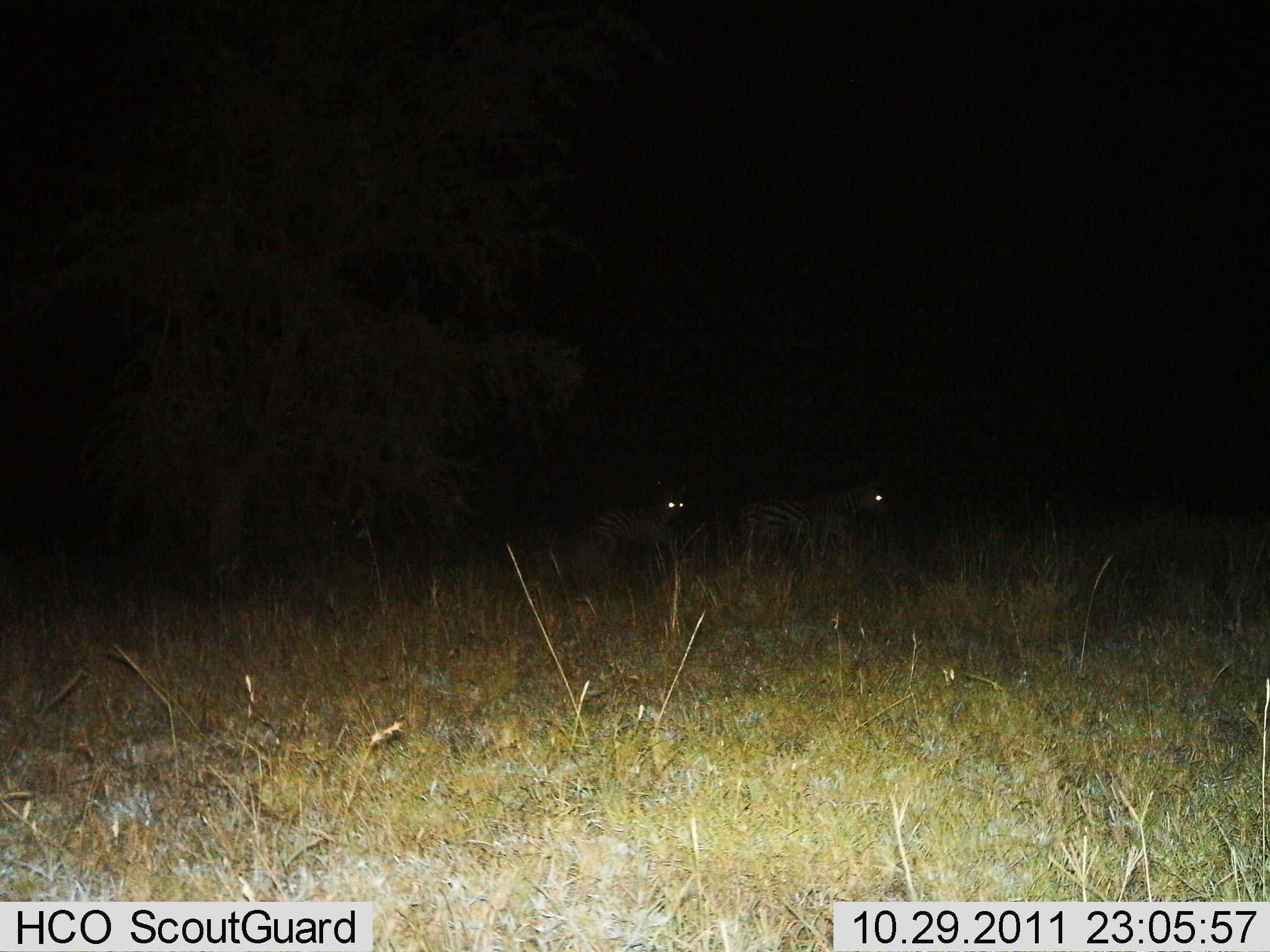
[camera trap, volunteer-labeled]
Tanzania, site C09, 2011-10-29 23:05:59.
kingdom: Animalia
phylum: Chordata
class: Mammalia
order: Perissodactyla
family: Equidae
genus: Equus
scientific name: Equus quagga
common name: plains zebra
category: zebra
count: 2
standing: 79%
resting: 0%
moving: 21%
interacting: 0%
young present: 14%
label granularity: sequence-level